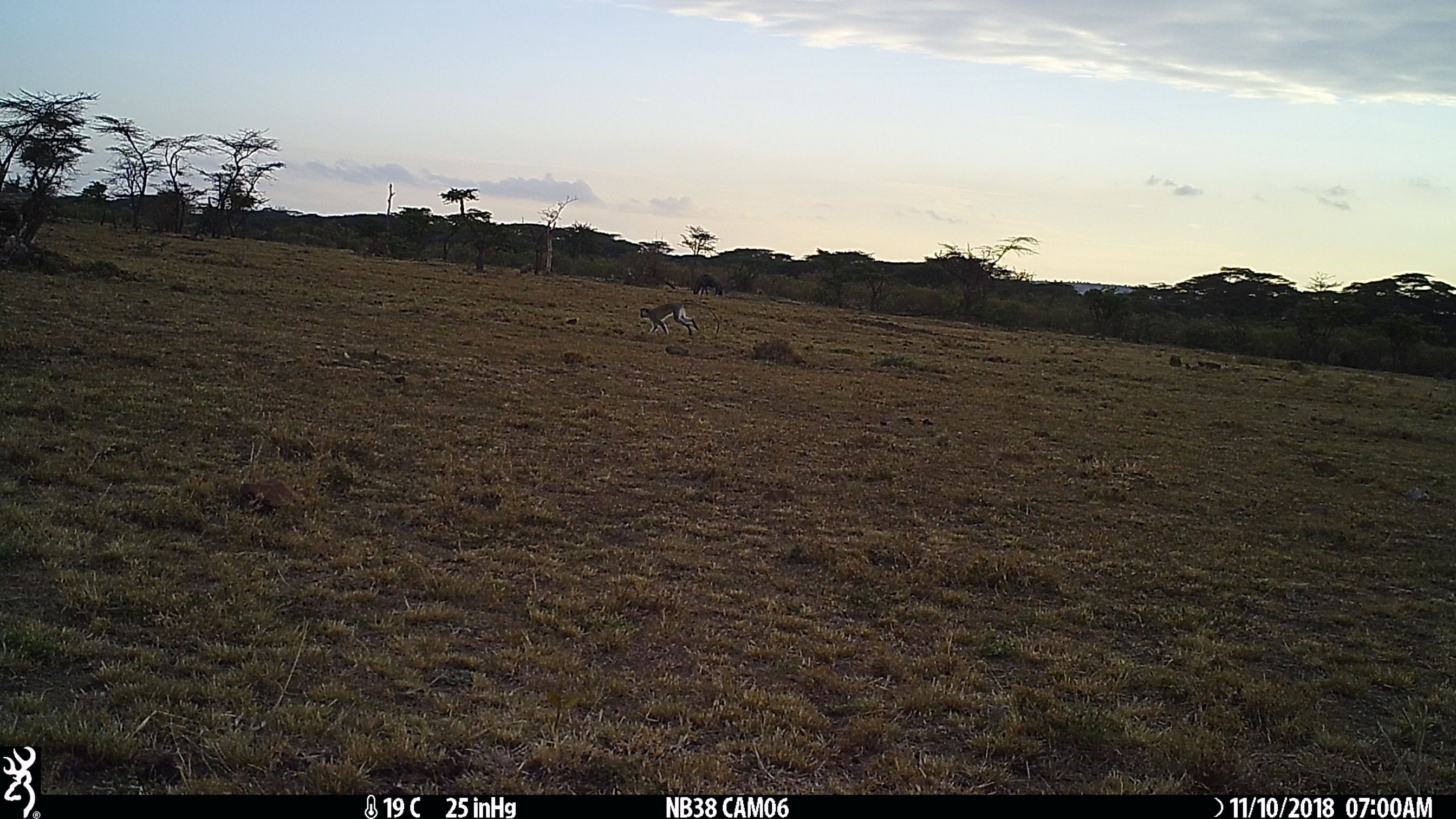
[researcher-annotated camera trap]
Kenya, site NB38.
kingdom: Animalia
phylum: Chordata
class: Mammalia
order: Primates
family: Cercopithecidae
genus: Chlorocebus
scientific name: Chlorocebus pygerythrus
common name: vervet monkey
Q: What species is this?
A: Vervet monkey (Chlorocebus pygerythrus).